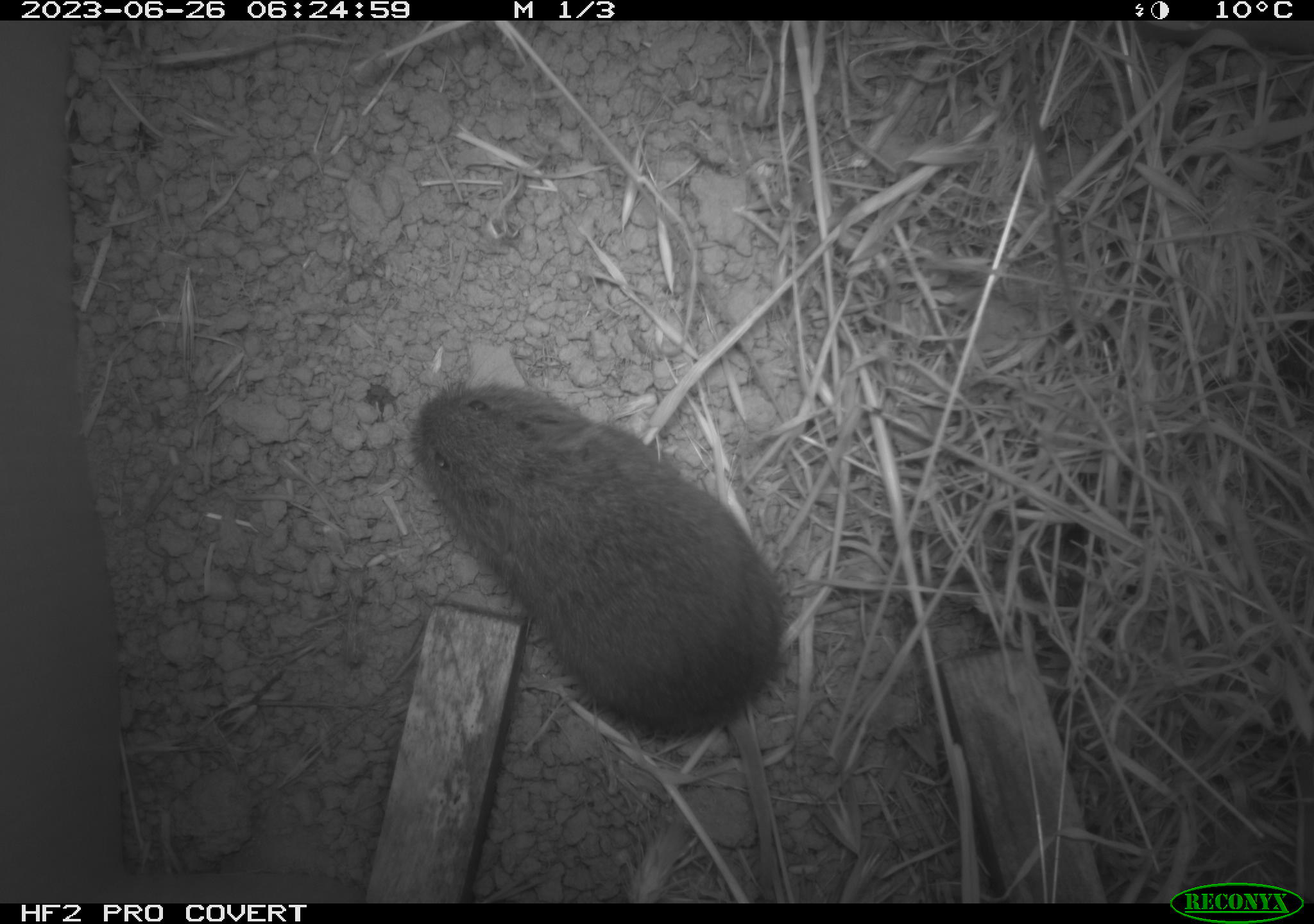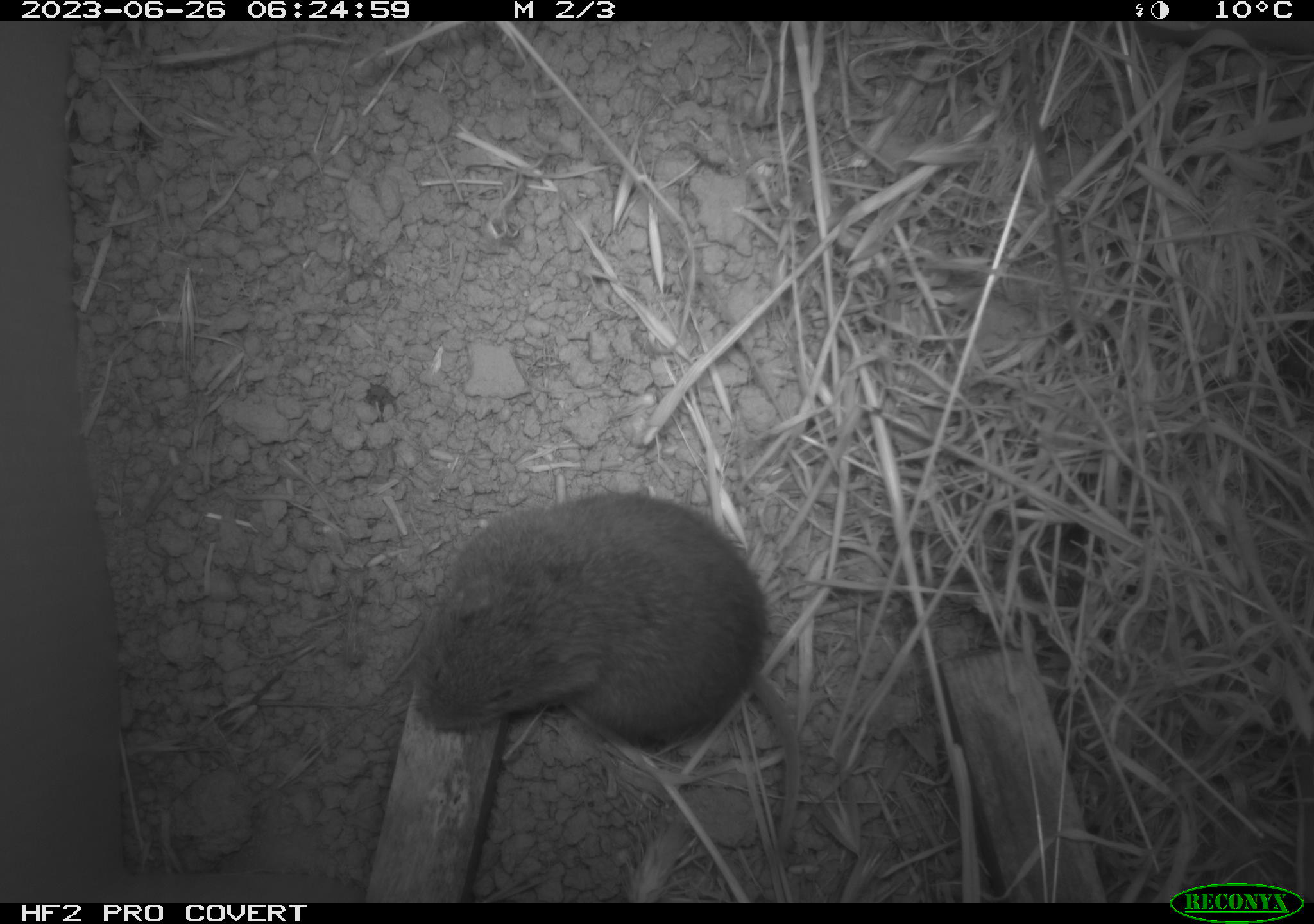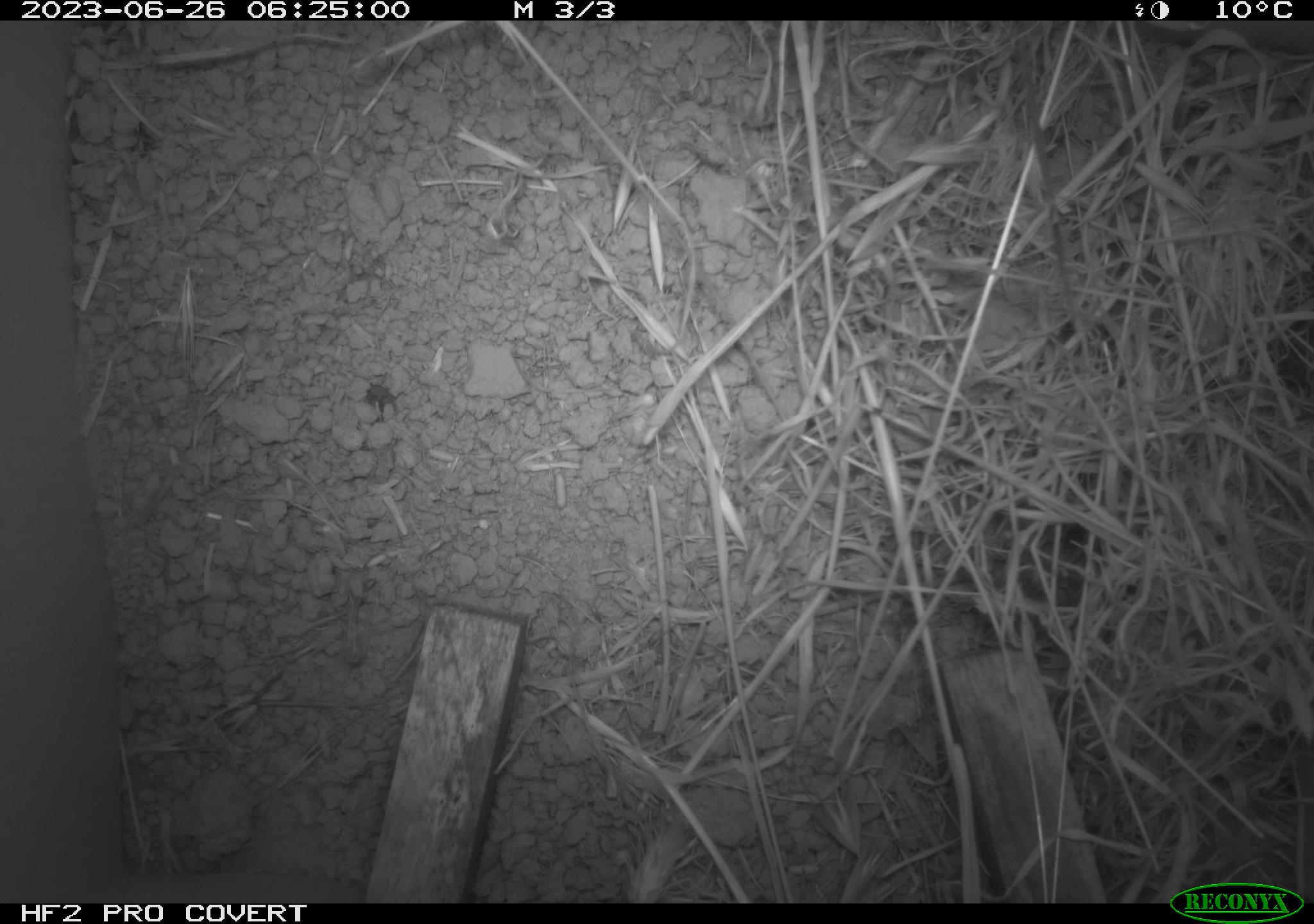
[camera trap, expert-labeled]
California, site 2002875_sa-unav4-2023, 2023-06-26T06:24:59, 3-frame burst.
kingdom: Animalia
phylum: Chordata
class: Mammalia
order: Rodentia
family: Cricetidae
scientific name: Arvicolinae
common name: voles, lemmings, and muskrats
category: arvicolinae subfamily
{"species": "arvicolinae subfamily (voles, lemmings, and muskrats) (Arvicolinae)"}